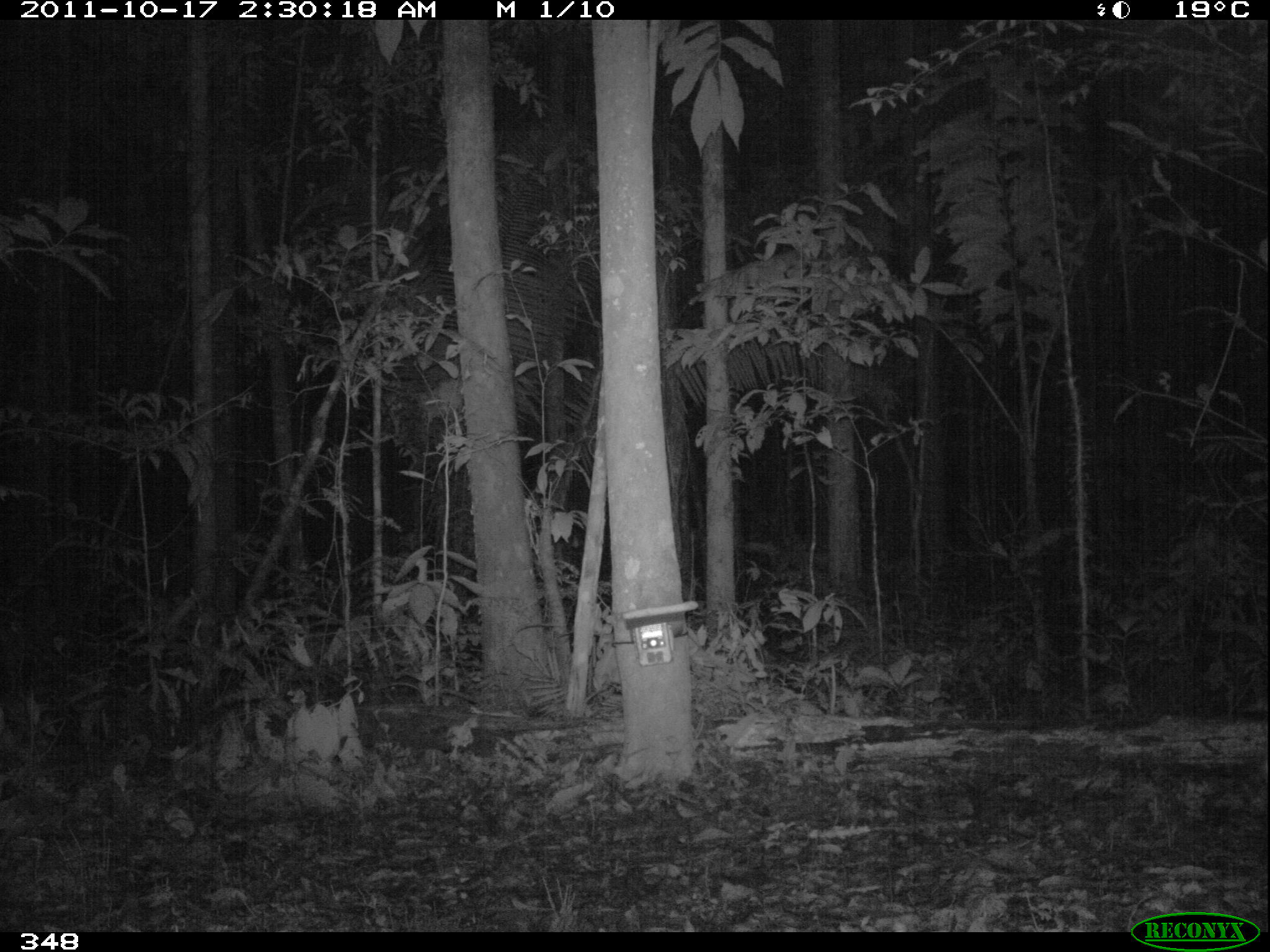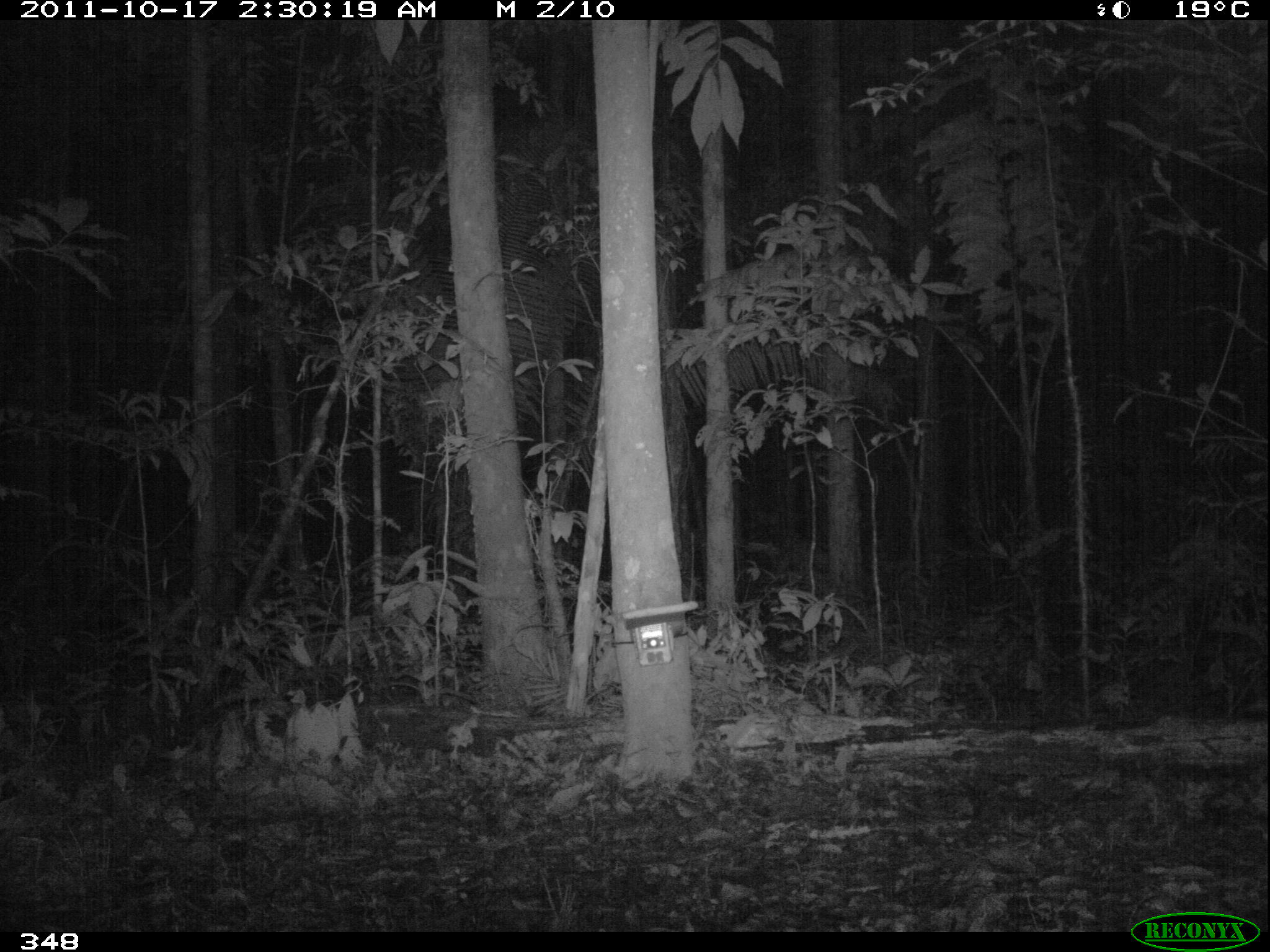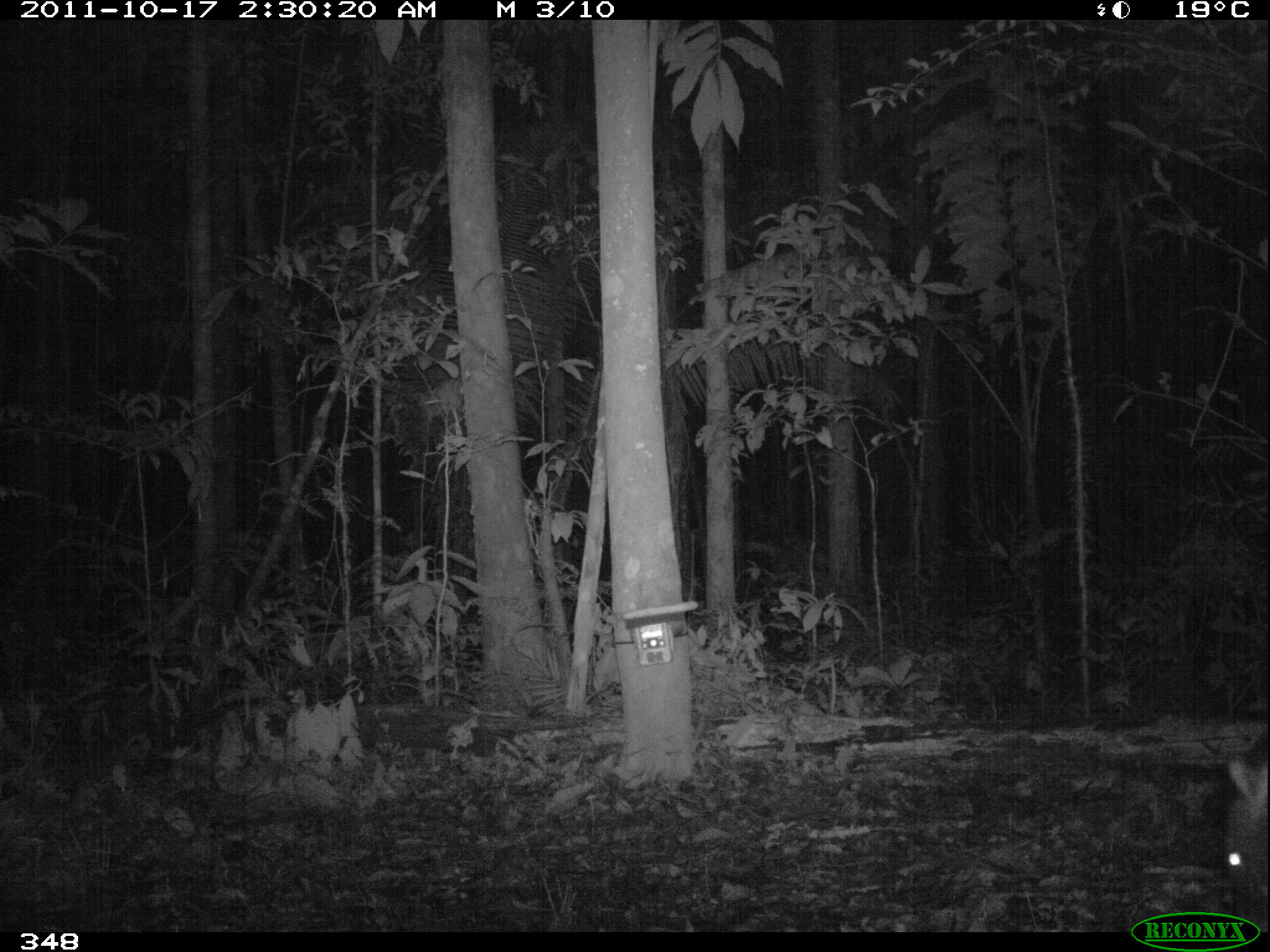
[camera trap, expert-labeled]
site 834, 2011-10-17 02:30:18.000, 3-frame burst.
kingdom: Animalia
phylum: Chordata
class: Mammalia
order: Artiodactyla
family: Tayassuidae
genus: Tayassu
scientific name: Tayassu pecari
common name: white-lipped peccary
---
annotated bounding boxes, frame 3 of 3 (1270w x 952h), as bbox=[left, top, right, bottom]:
tayassu pecari: bbox=[1221, 729, 1266, 933]